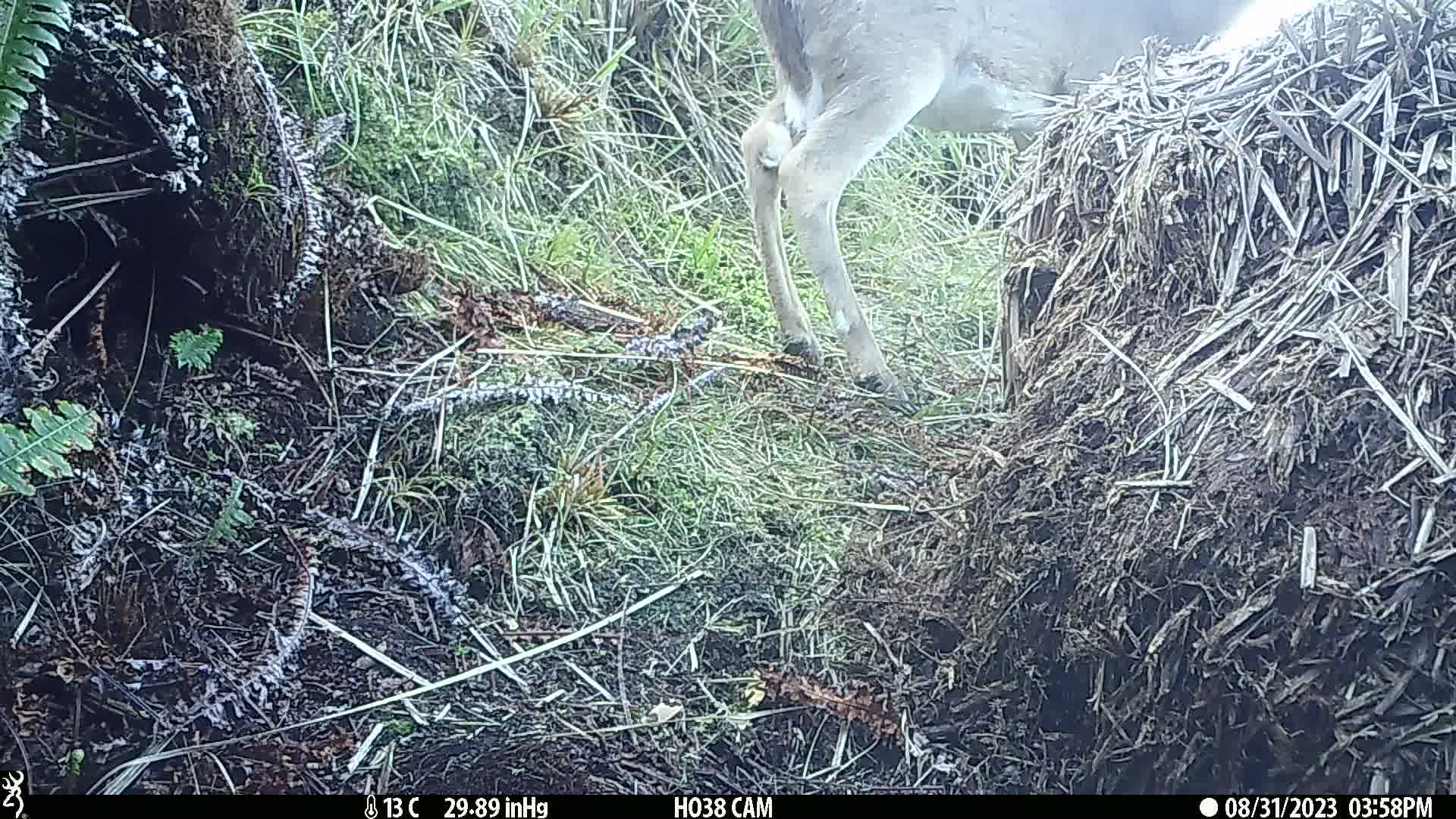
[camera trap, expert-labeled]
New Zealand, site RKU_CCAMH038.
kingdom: Animalia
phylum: Chordata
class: Mammalia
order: Artiodactyla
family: Cervidae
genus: Odocoileus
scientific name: Odocoileus virginianus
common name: white-tailed deer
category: white tailed deer